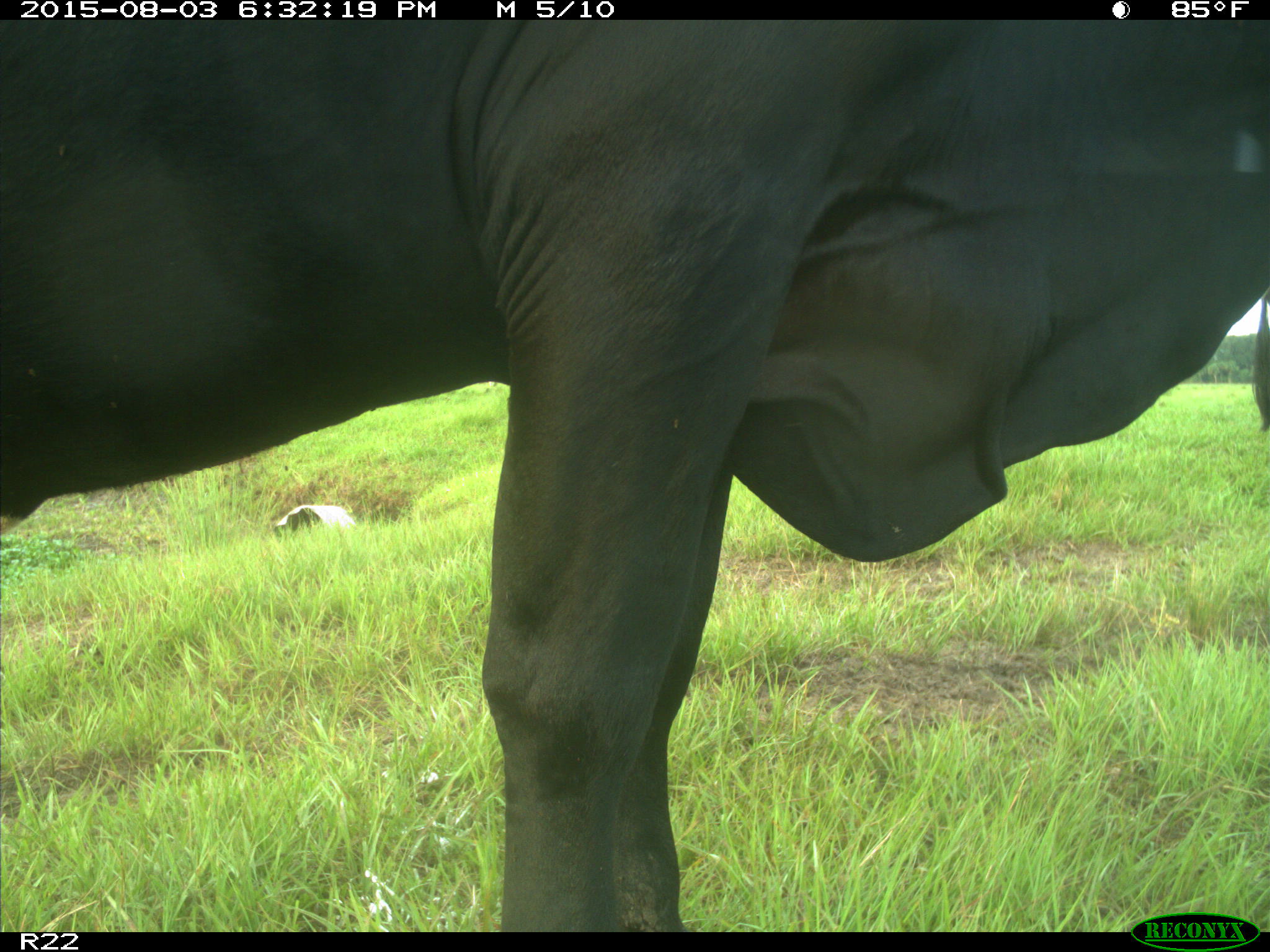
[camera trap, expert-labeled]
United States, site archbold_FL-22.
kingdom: Animalia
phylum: Chordata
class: Mammalia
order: Artiodactyla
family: Bovidae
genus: Bos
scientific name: Bos taurus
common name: domestic cow